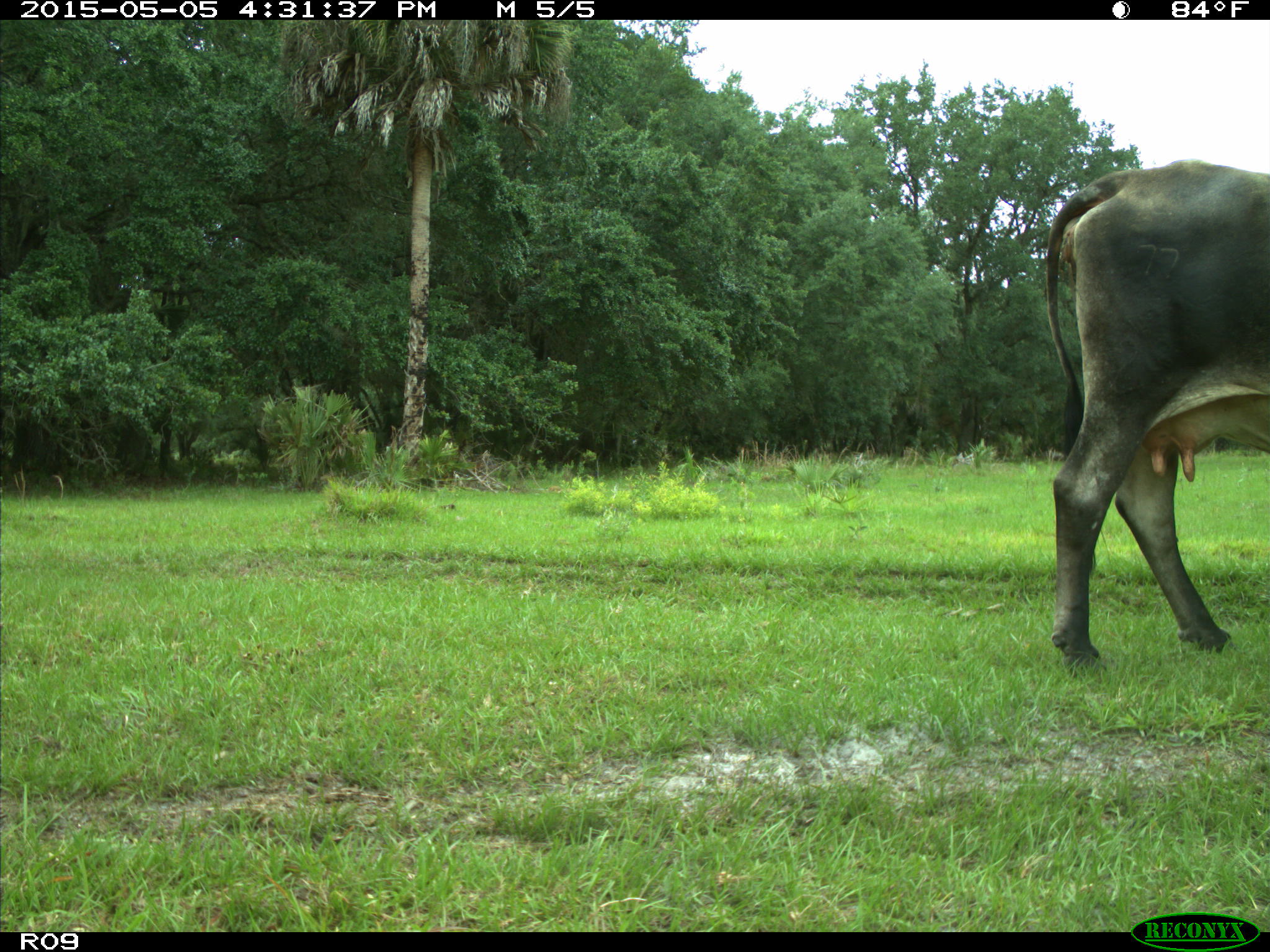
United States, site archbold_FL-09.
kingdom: Animalia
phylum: Chordata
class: Mammalia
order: Artiodactyla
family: Bovidae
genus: Bos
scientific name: Bos taurus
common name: domestic cow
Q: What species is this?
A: Bos taurus (domestic cow).